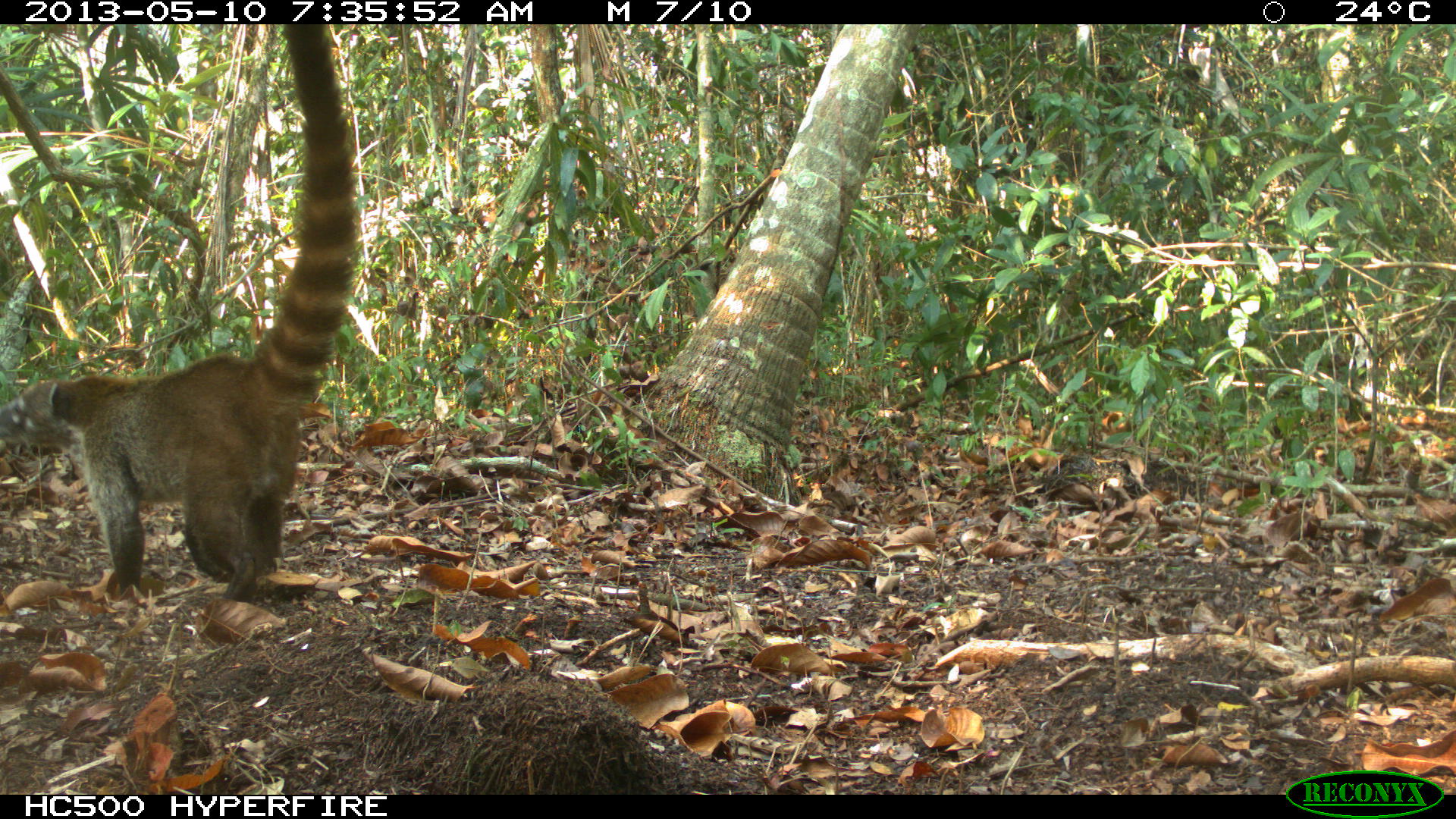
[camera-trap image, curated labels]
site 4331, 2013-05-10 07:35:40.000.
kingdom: Animalia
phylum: Chordata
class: Mammalia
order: Carnivora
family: Procyonidae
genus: Nasua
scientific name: Nasua narica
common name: white-nosed coati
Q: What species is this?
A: Nasua narica (white-nosed coati).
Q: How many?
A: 1.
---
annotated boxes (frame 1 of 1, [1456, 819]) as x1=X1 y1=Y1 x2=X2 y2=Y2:
nasua narica: x1=0 y1=23 x2=359 y2=601